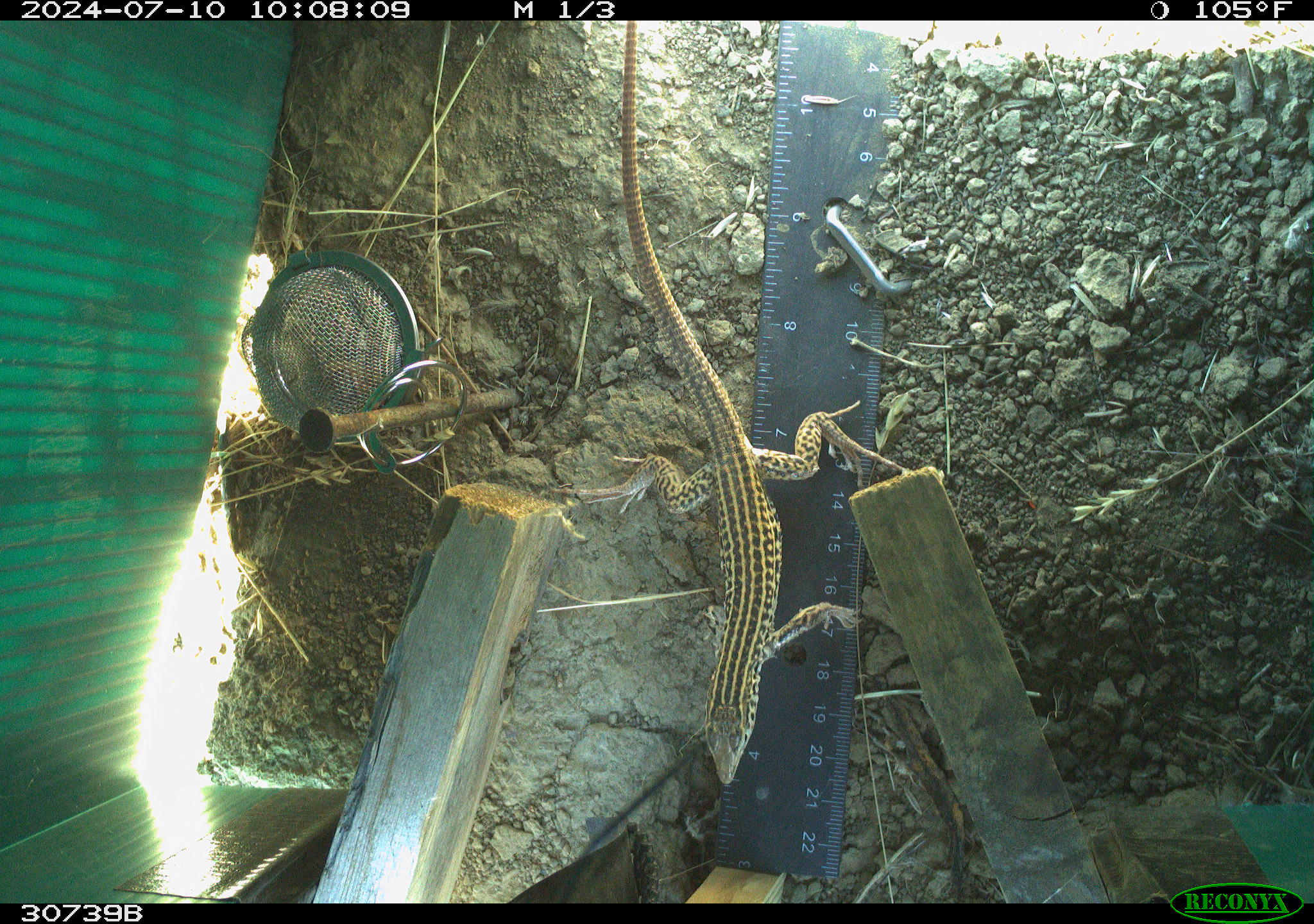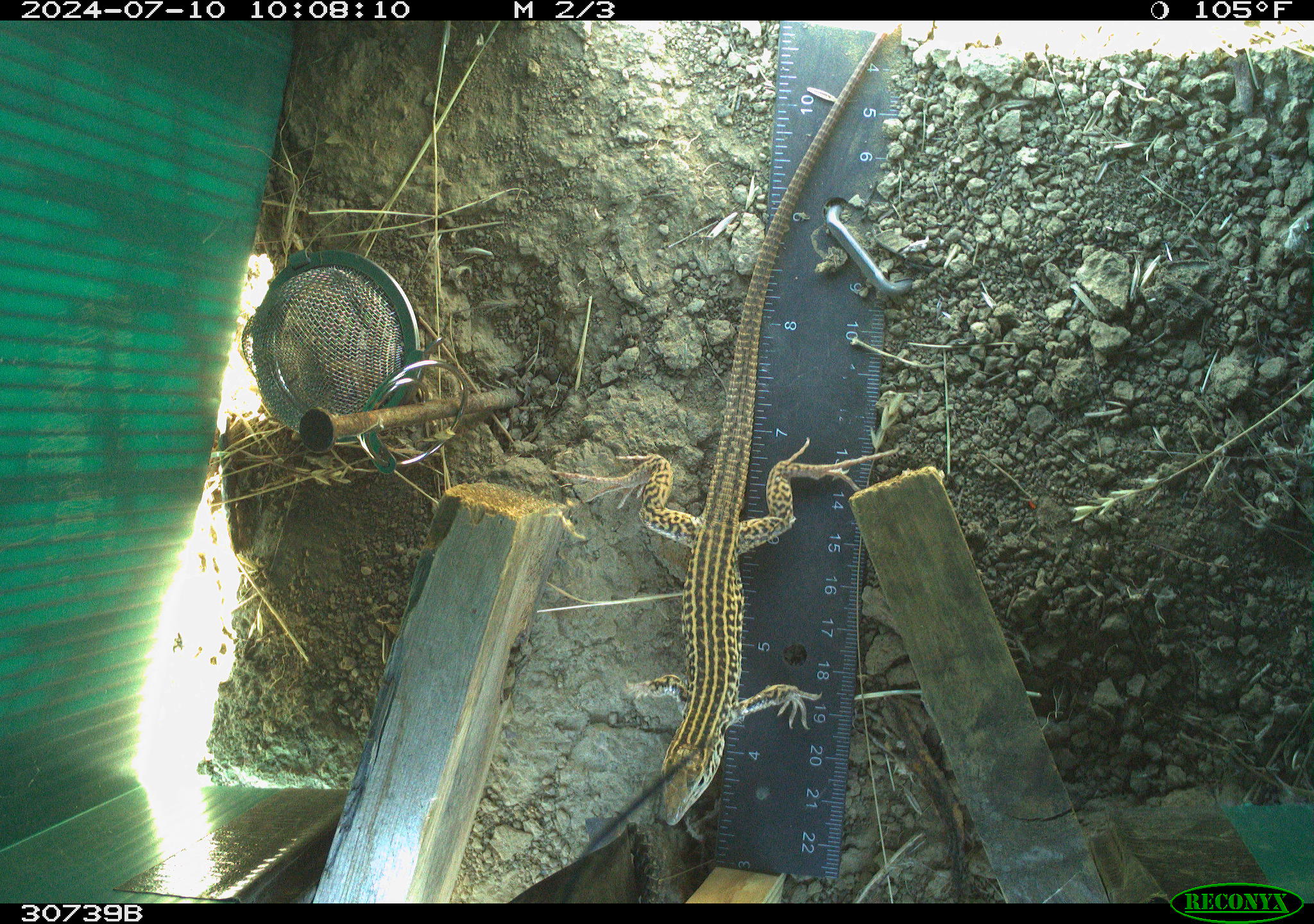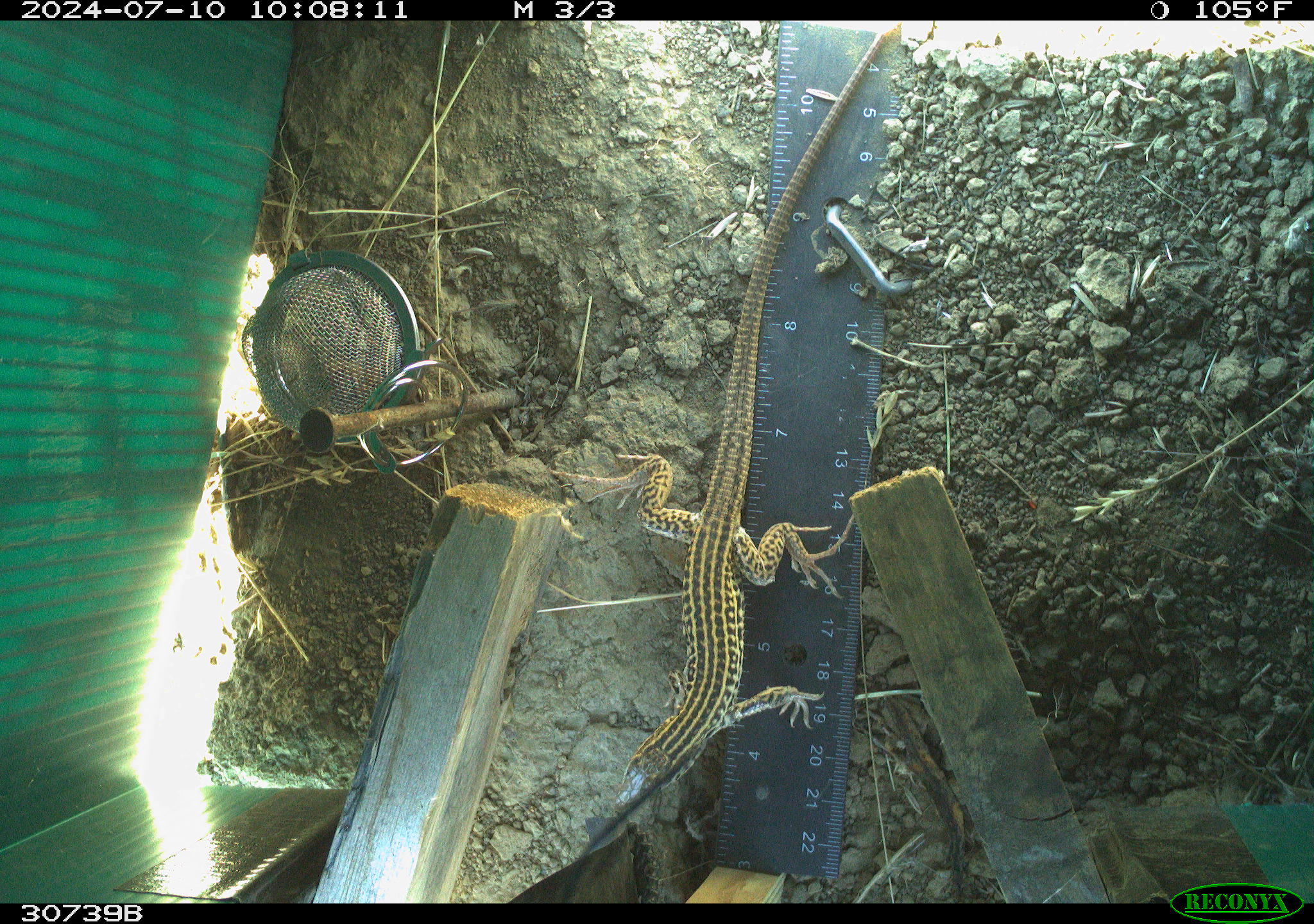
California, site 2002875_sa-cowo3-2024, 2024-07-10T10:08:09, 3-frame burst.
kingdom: Animalia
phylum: Chordata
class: Reptilia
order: Squamata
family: Teiidae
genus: Aspidoscelis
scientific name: Aspidoscelis tigris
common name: western whiptail